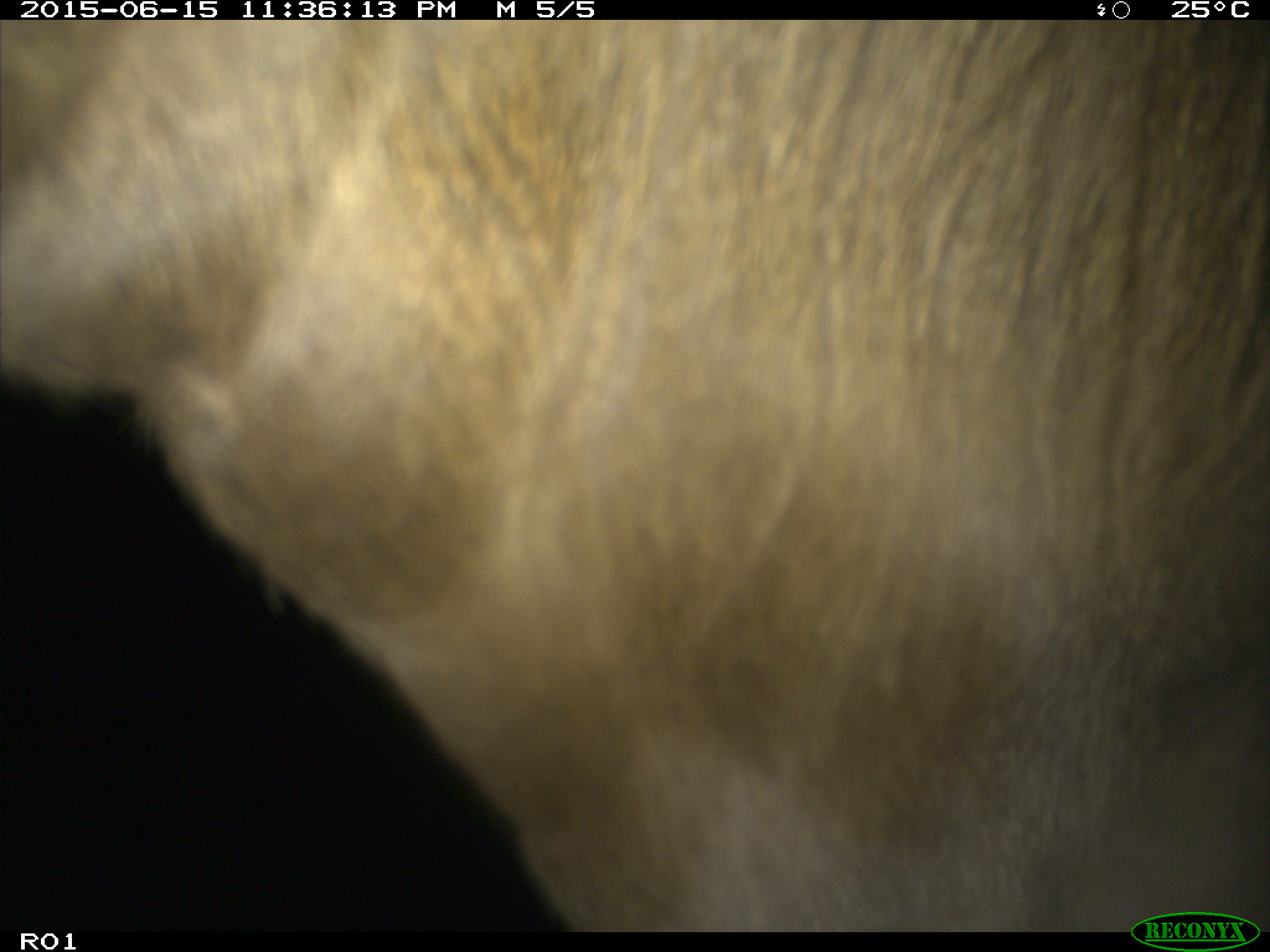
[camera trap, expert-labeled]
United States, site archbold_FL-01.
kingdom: Animalia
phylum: Chordata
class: Mammalia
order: Artiodactyla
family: Bovidae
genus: Bos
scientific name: Bos taurus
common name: domestic cow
Bos taurus (domestic cow).